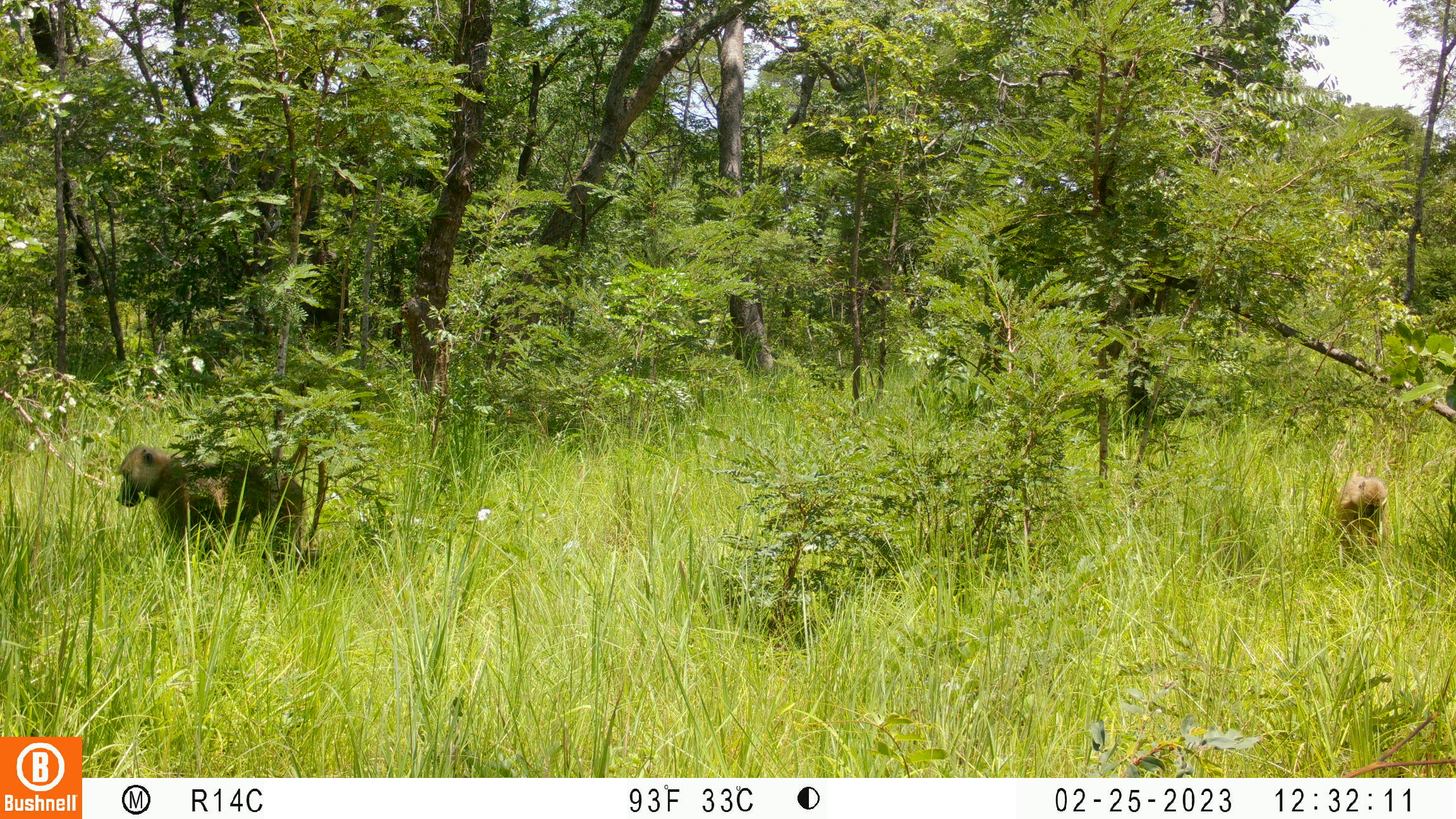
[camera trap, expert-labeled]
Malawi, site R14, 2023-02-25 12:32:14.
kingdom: Animalia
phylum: Chordata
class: Mammalia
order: Primates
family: Cercopithecidae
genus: Papio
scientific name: Papio cynocephalus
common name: yellow baboon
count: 2